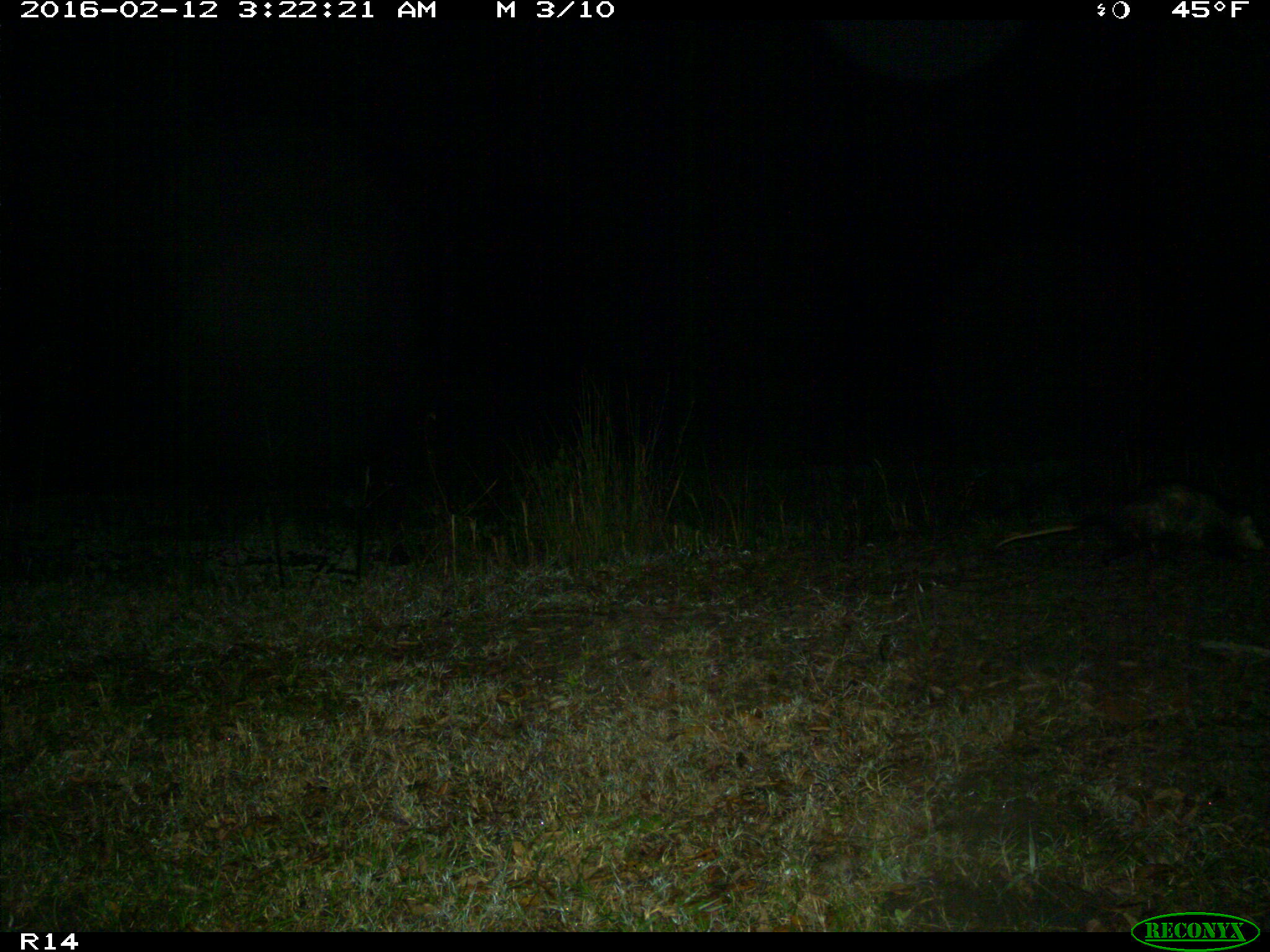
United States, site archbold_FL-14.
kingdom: Animalia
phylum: Chordata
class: Mammalia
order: Didelphimorphia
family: Didelphidae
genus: Didelphis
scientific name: Didelphis virginiana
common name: virginia opossum